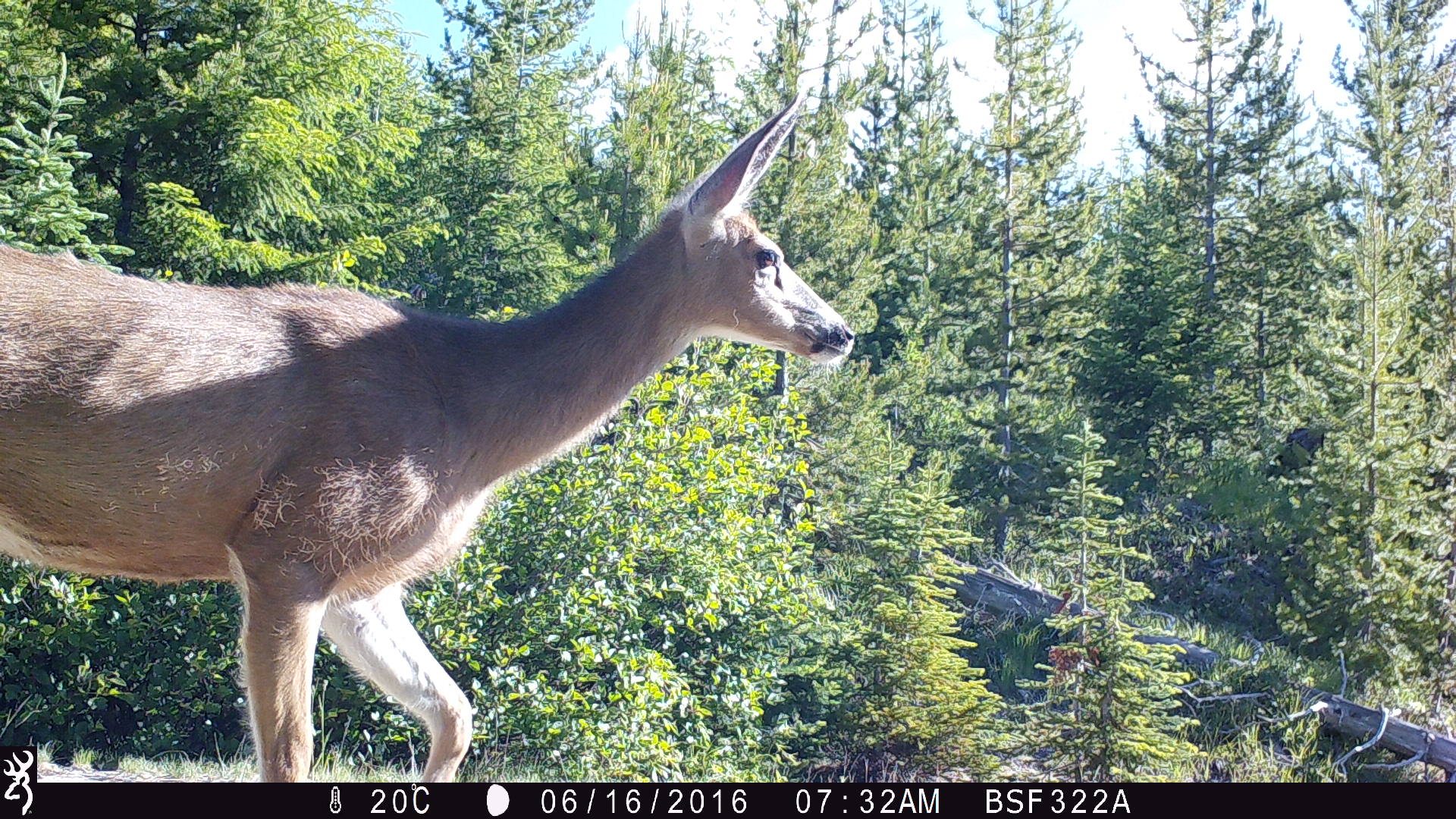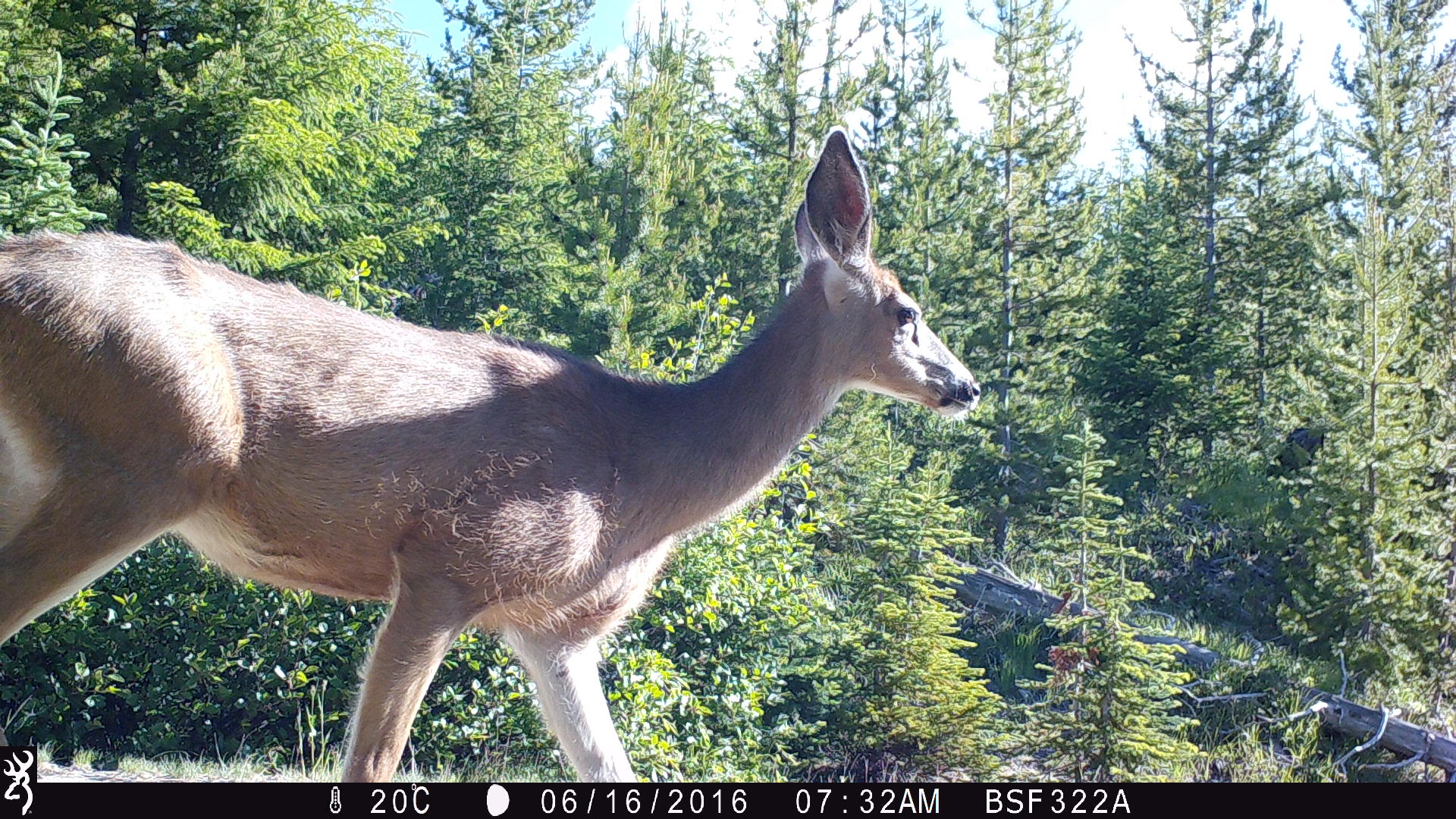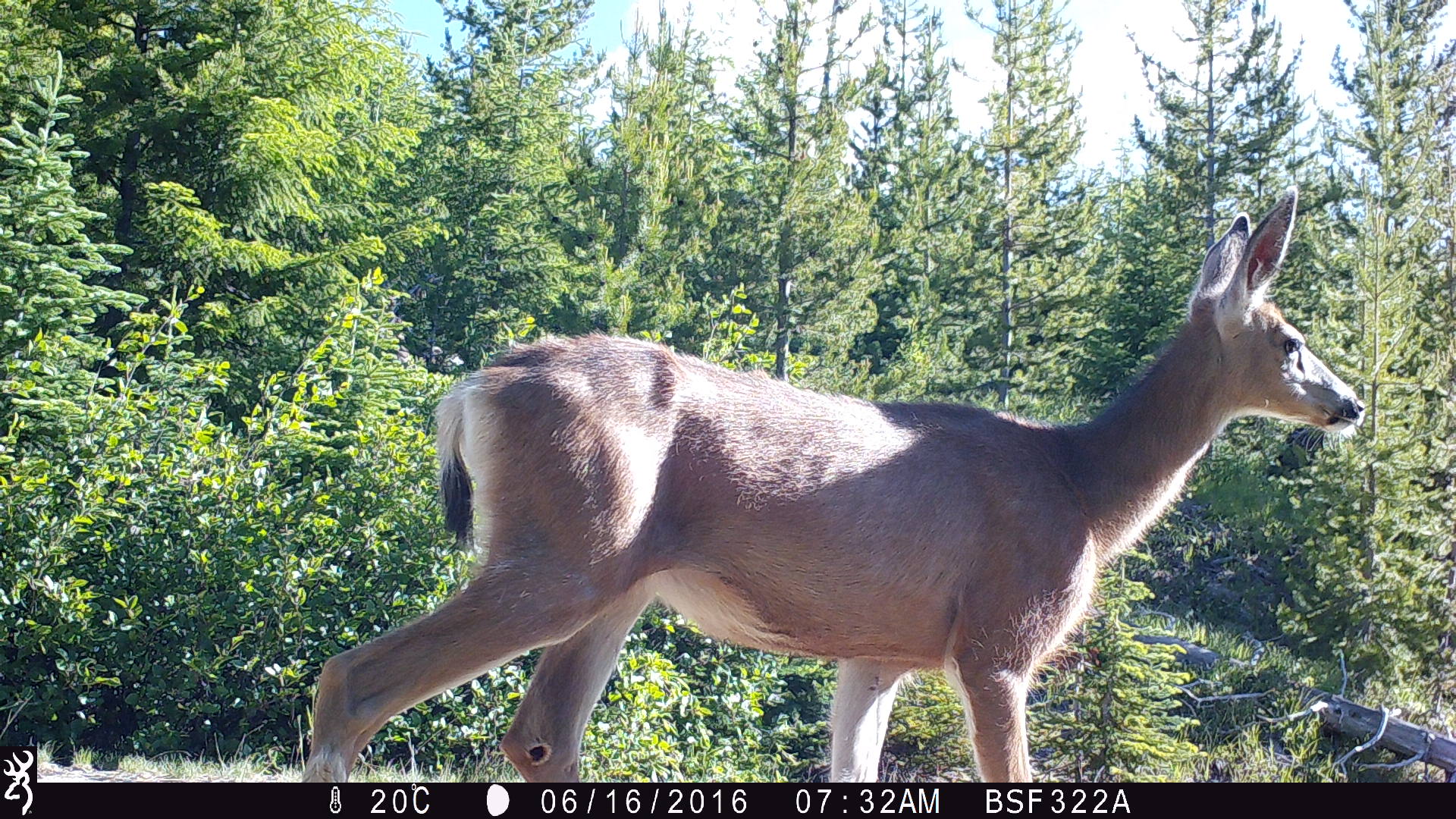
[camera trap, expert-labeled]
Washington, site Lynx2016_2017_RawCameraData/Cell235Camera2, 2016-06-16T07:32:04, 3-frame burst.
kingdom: Animalia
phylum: Chordata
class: Mammalia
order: Artiodactyla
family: Cervidae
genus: Odocoileus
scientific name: Odocoileus hemionus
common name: mule deer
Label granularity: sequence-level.